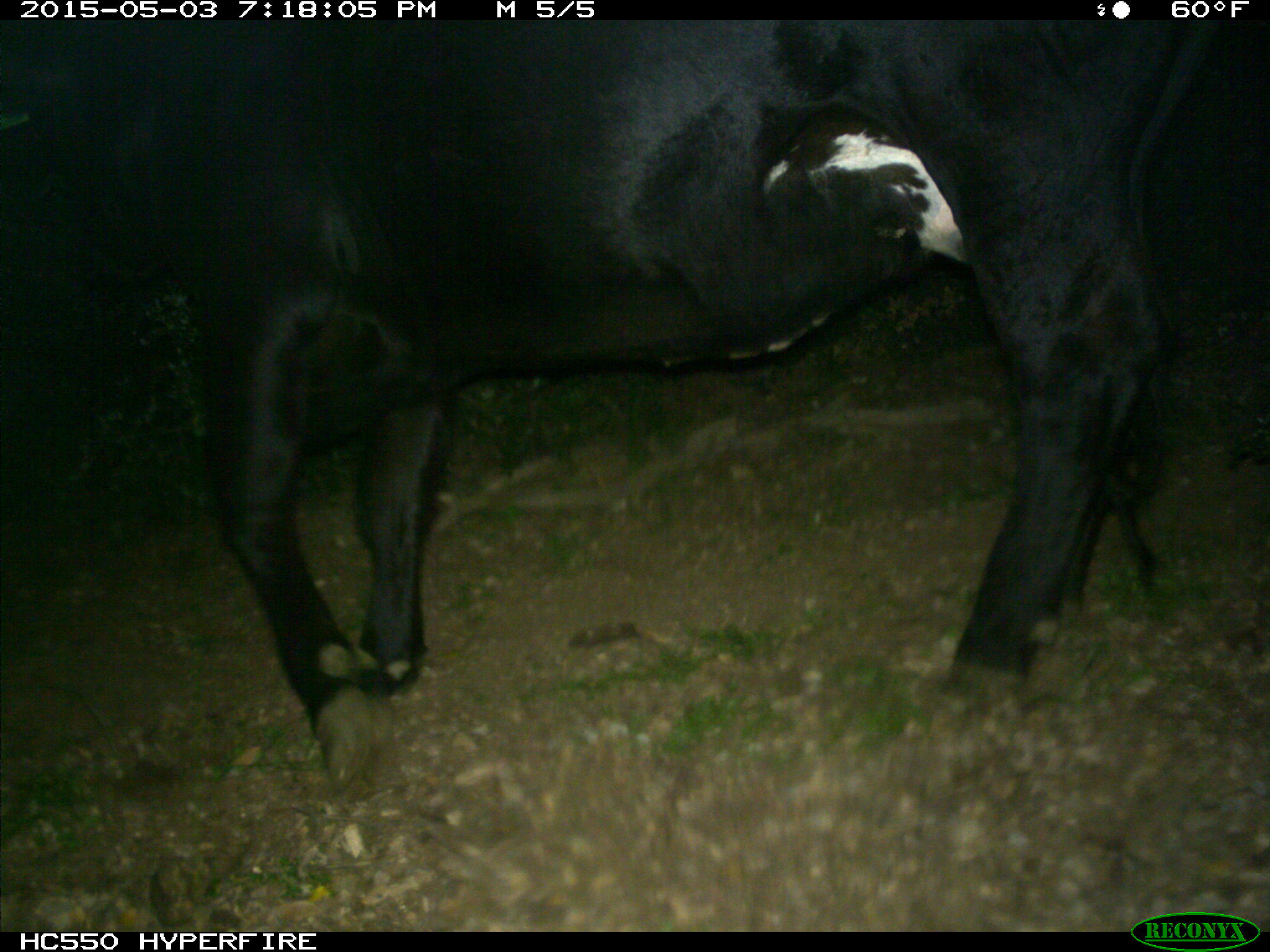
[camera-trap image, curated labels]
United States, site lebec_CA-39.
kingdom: Animalia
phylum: Chordata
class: Mammalia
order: Artiodactyla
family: Bovidae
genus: Bos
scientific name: Bos taurus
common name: domestic cow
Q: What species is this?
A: Bos taurus (domestic cow).